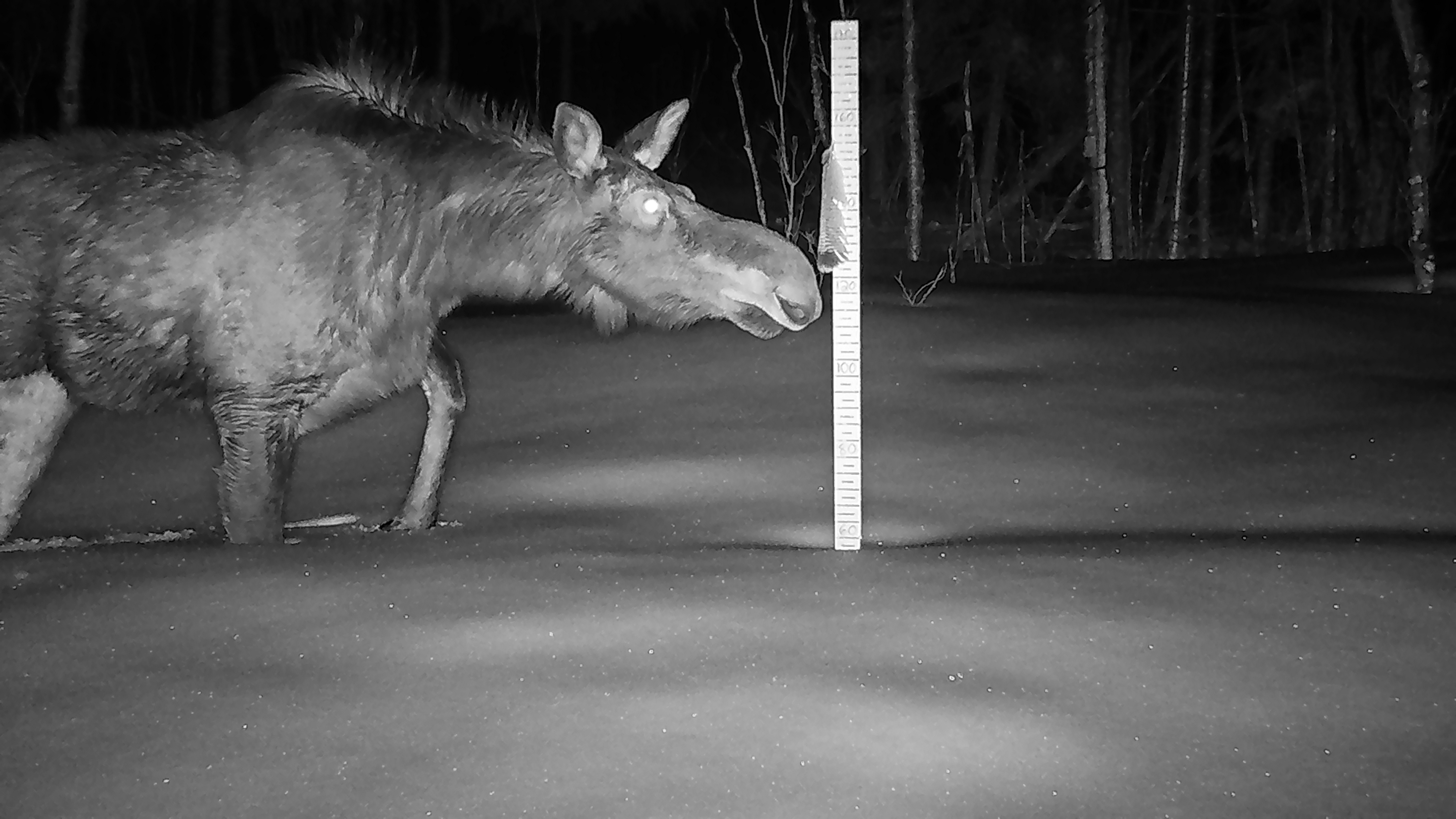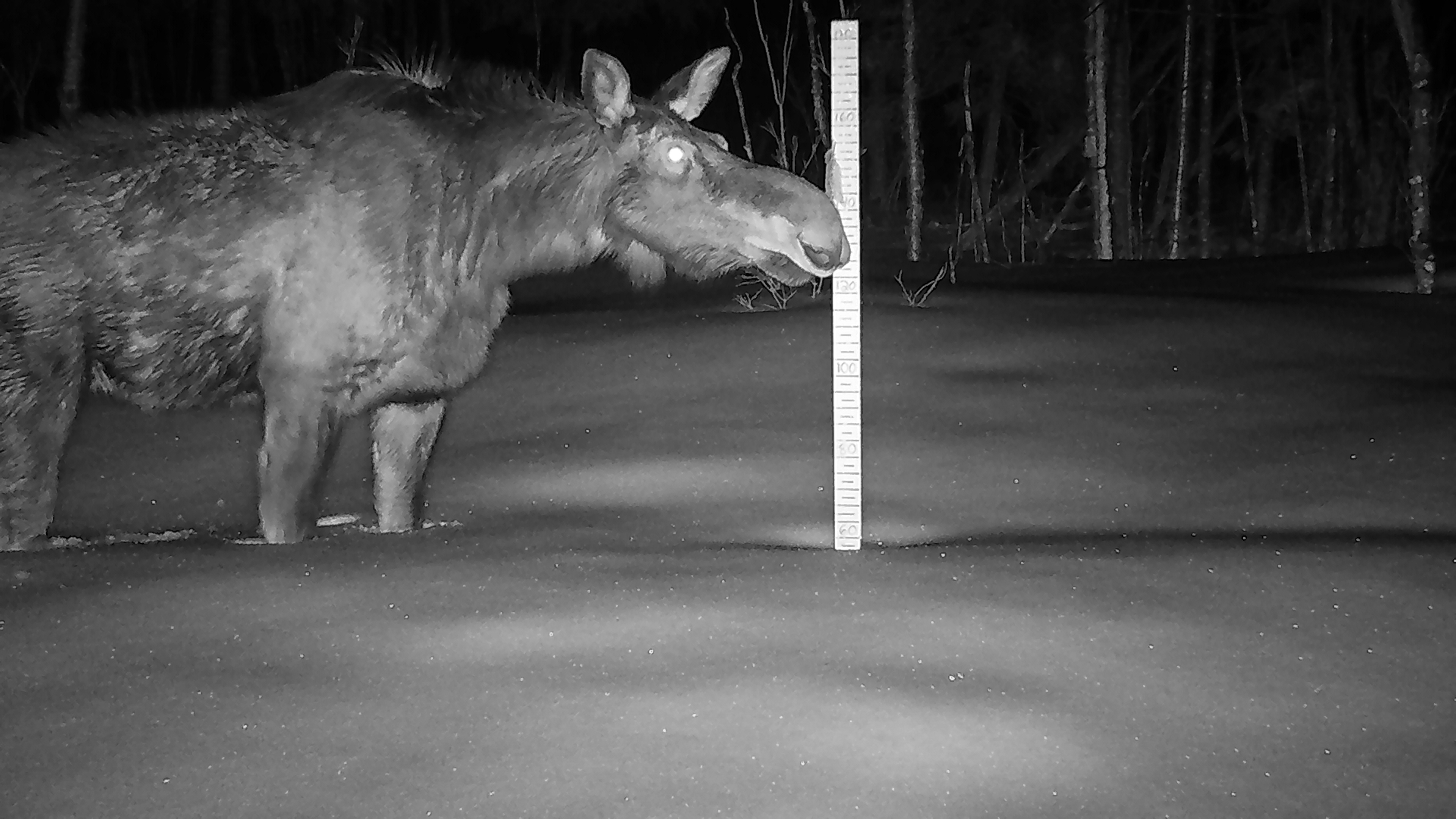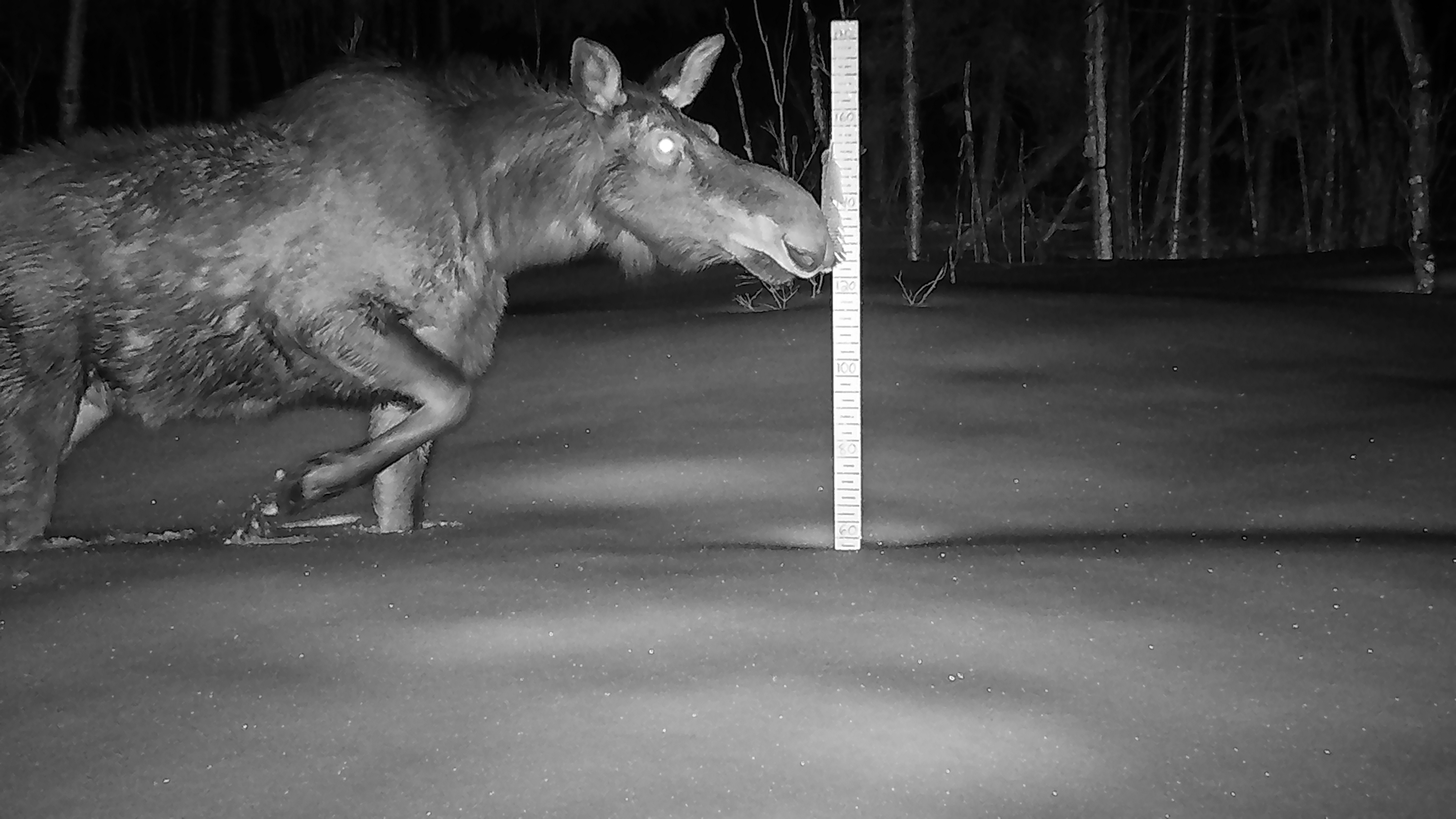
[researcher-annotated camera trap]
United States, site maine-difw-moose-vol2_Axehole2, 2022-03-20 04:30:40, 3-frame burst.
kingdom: Animalia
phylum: Chordata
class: Mammalia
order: Artiodactyla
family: Cervidae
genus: Alces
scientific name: Alces alces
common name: moose